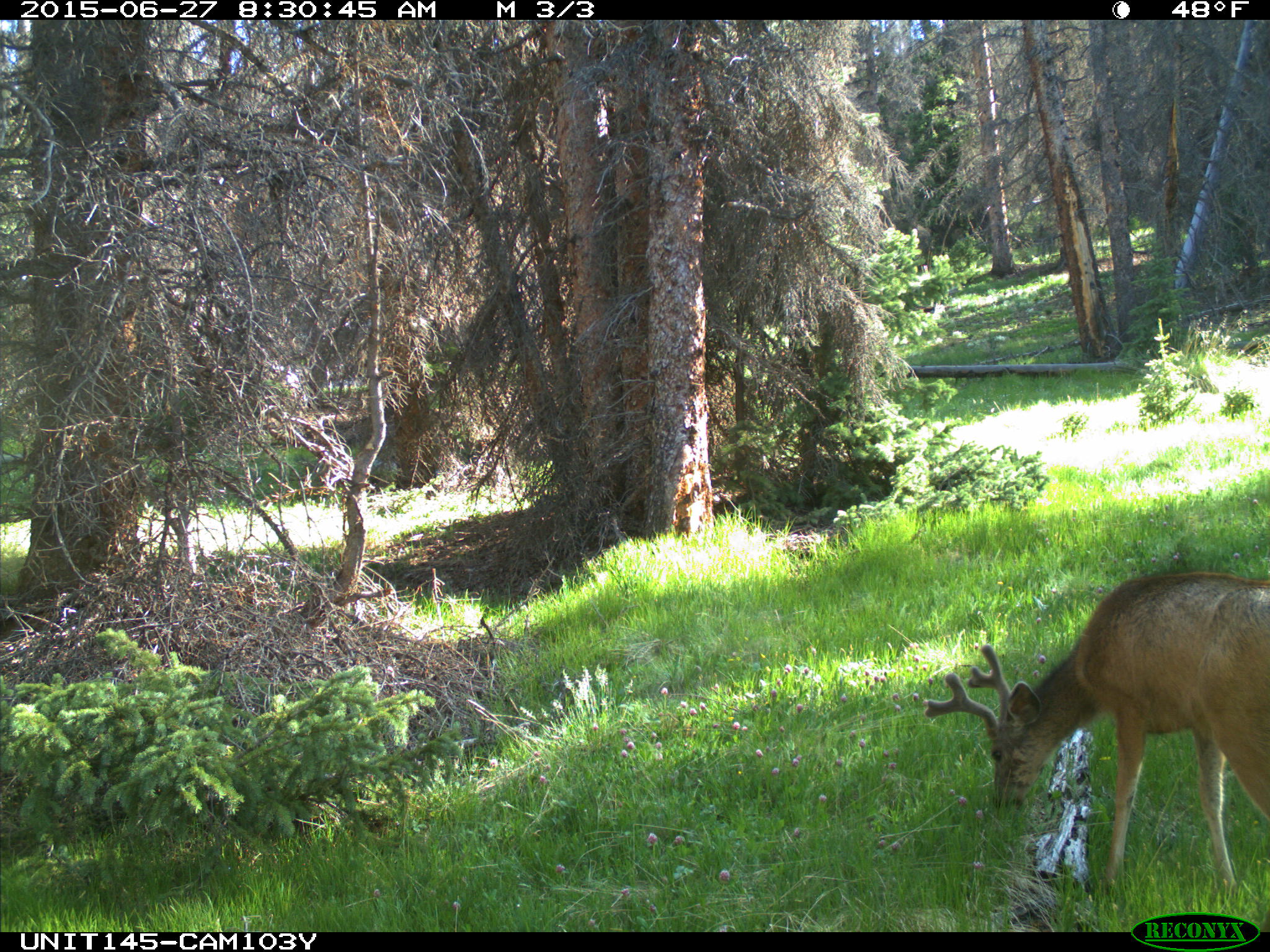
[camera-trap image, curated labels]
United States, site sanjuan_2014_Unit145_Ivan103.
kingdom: Animalia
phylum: Chordata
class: Mammalia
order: Artiodactyla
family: Cervidae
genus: Odocoileus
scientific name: Odocoileus hemionus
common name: mule deer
Odocoileus hemionus (mule deer).